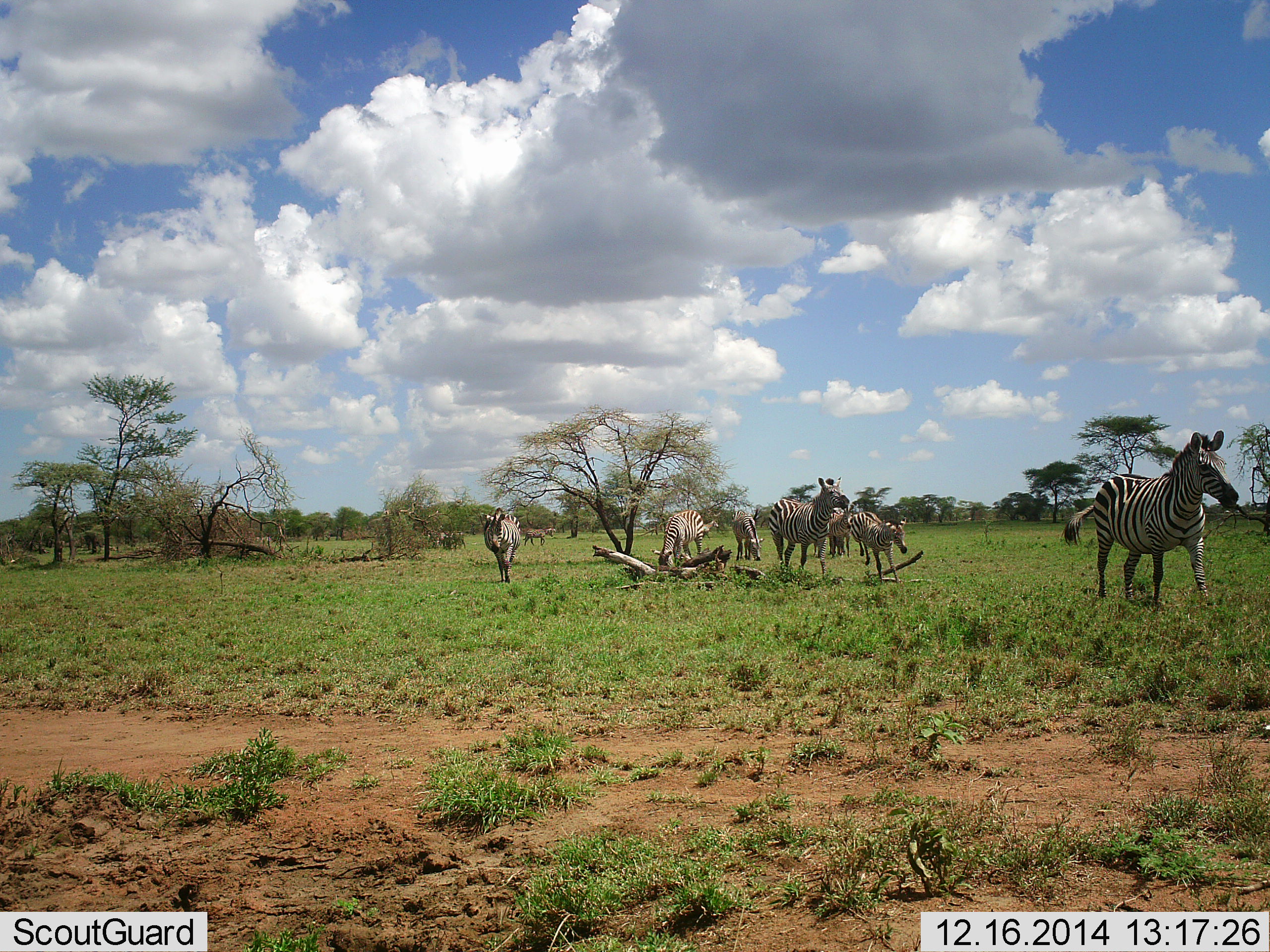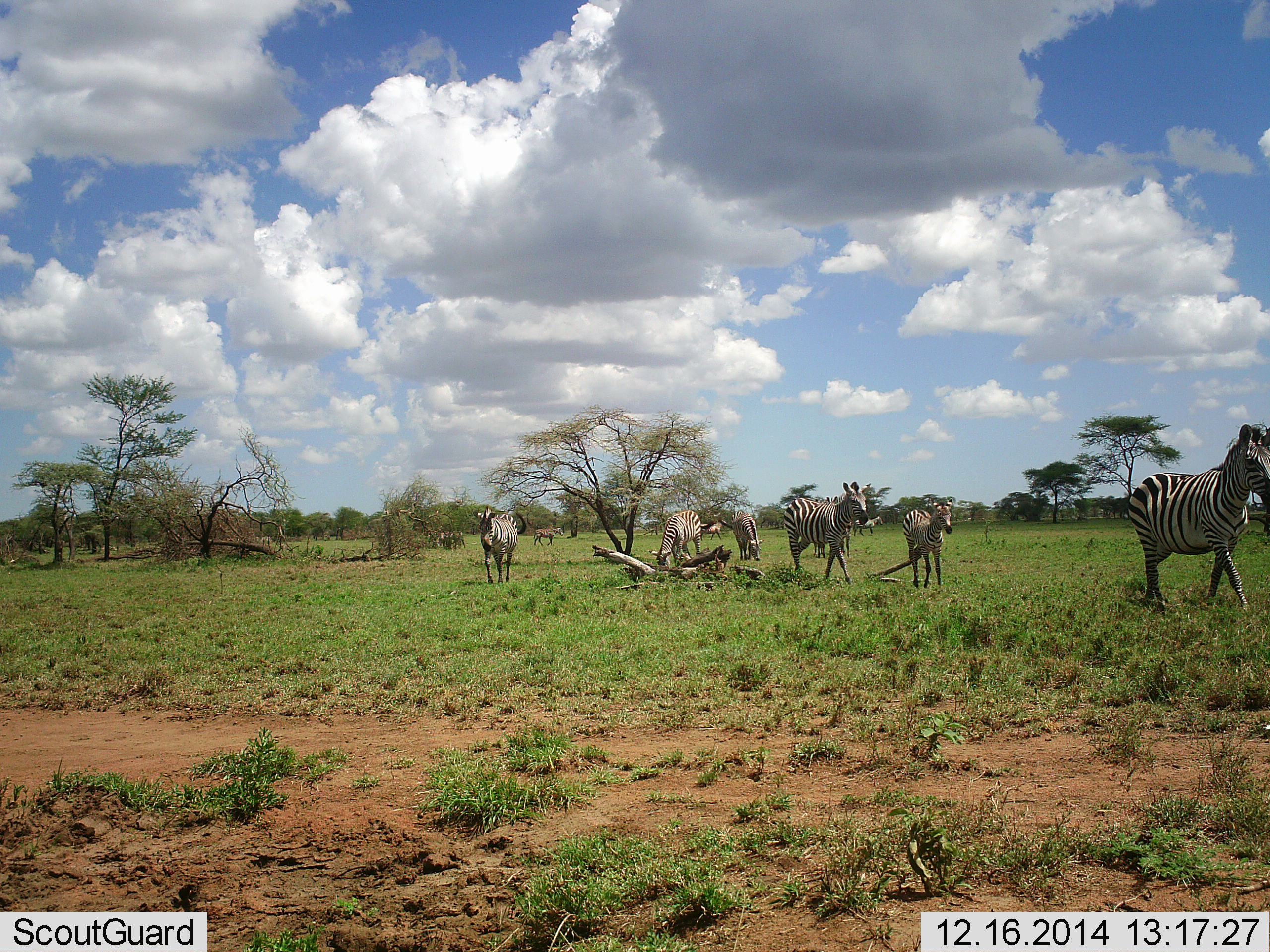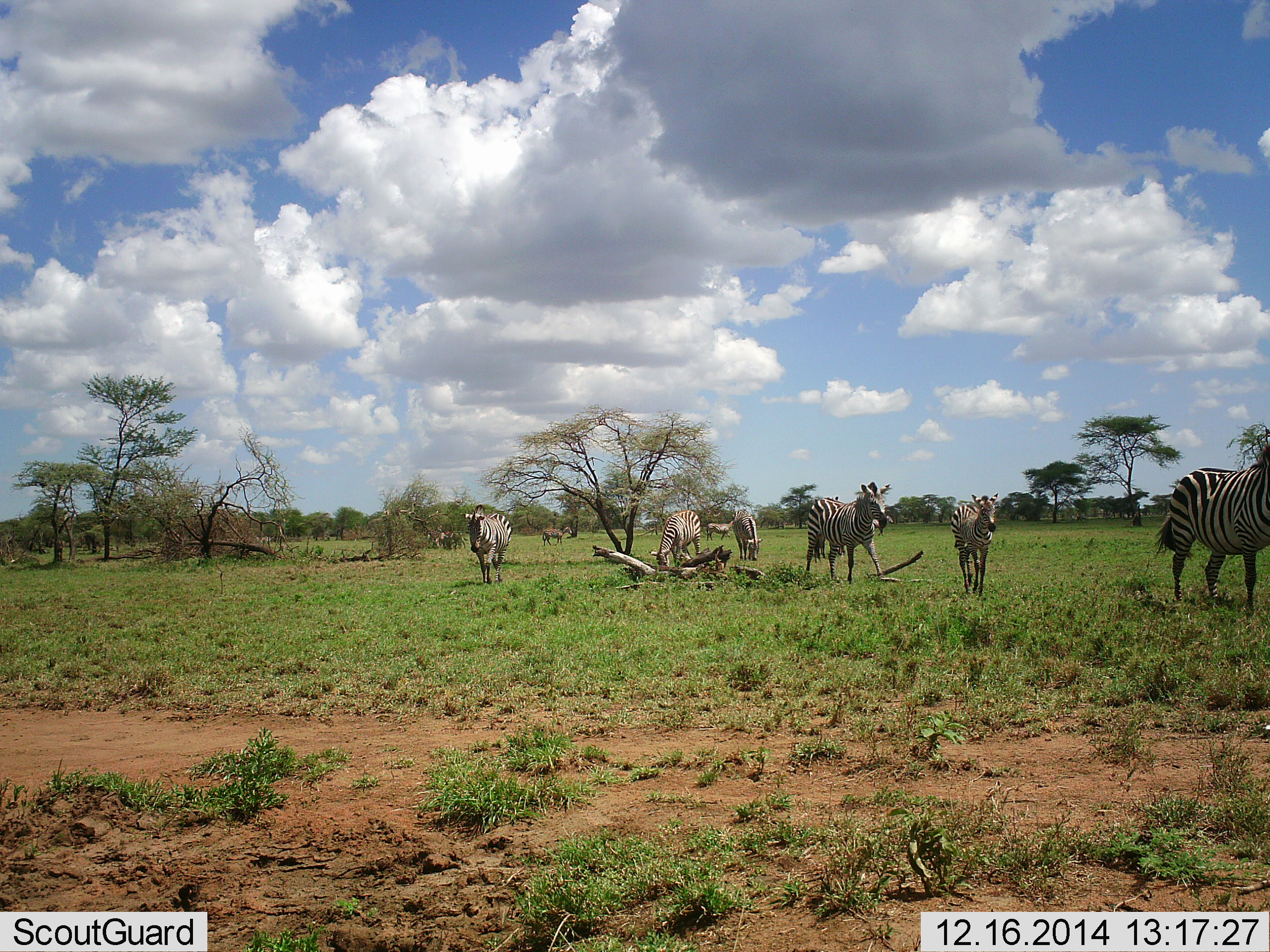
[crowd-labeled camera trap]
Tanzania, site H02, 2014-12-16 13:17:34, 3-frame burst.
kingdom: Animalia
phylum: Chordata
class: Mammalia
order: Perissodactyla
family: Equidae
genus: Equus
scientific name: Equus quagga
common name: plains zebra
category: zebra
Zebra (plains zebra) (Equus quagga), count 6. Behavior (volunteer vote fractions): standing 18%, resting 9%, moving 82%, interacting 9%. Young present (vote fraction): 27%. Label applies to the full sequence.